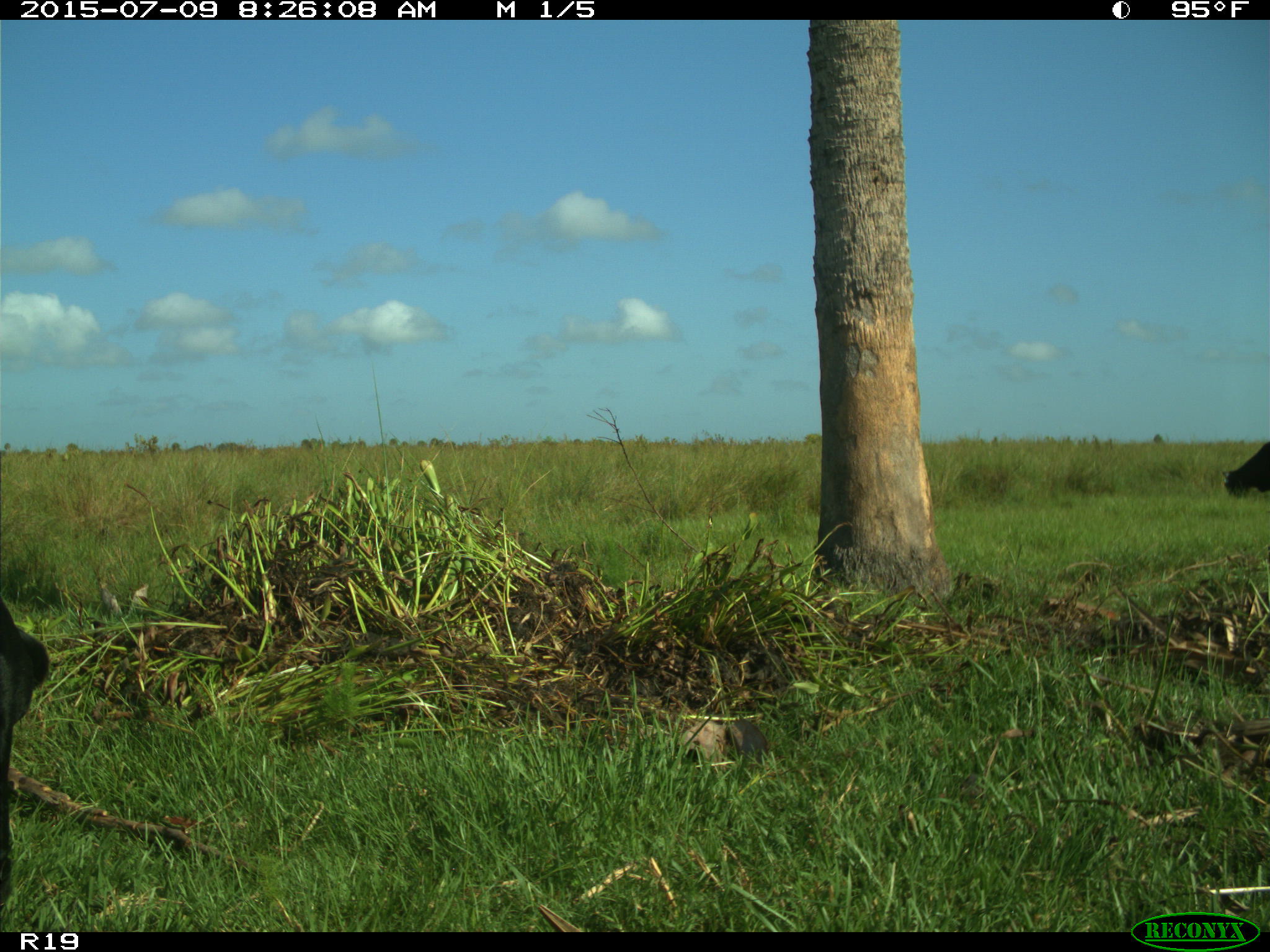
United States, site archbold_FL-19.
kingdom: Animalia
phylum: Chordata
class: Mammalia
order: Artiodactyla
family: Bovidae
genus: Bos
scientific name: Bos taurus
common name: domestic cow